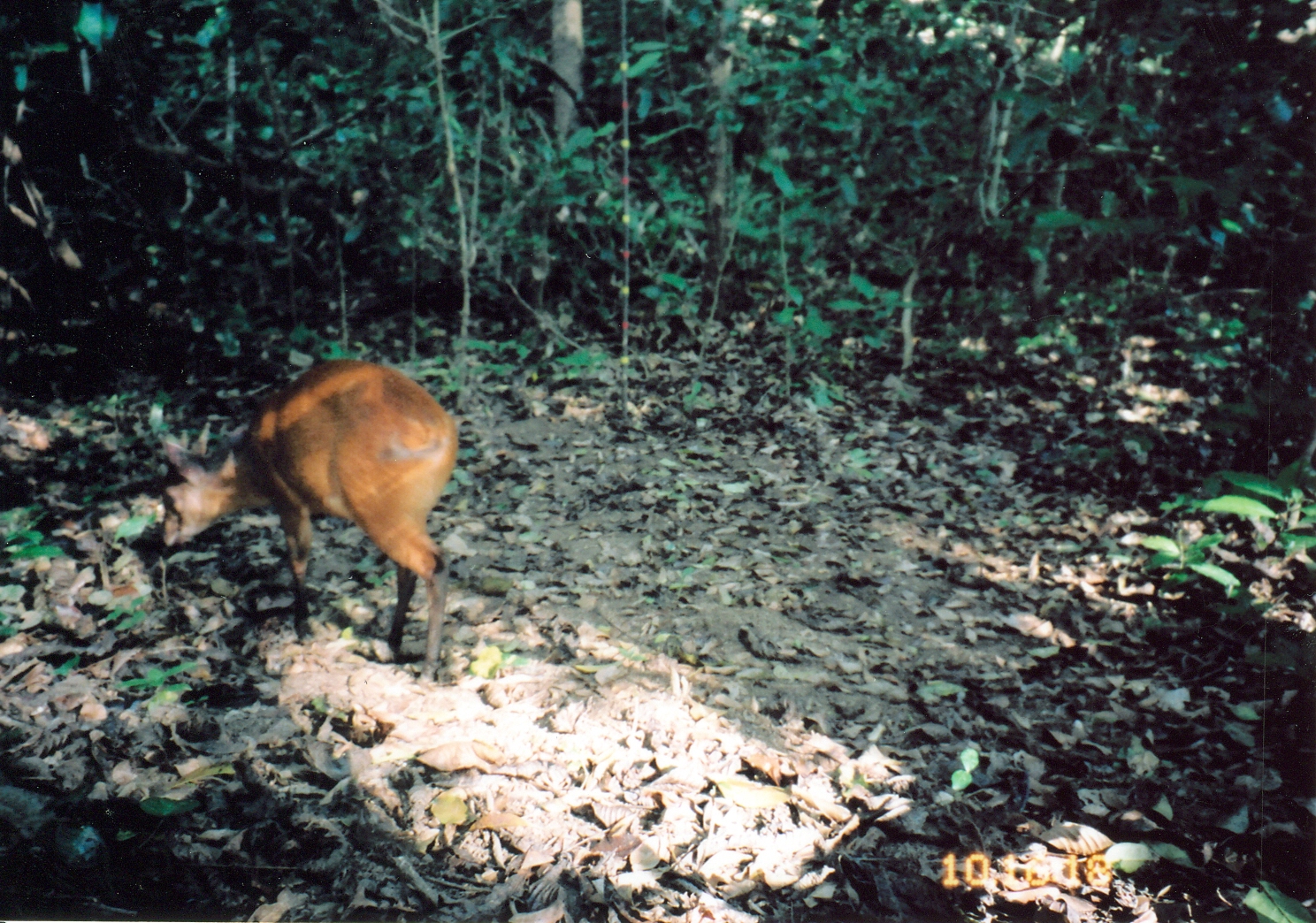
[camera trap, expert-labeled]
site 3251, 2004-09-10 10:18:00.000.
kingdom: Animalia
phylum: Chordata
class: Mammalia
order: Artiodactyla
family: Bovidae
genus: Cephalophus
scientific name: Cephalophus harveyi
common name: harvey's duiker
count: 1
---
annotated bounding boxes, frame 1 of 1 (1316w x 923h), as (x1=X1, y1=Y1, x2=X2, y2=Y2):
cephalophus harveyi: (x1=157, y1=358, x2=459, y2=672)